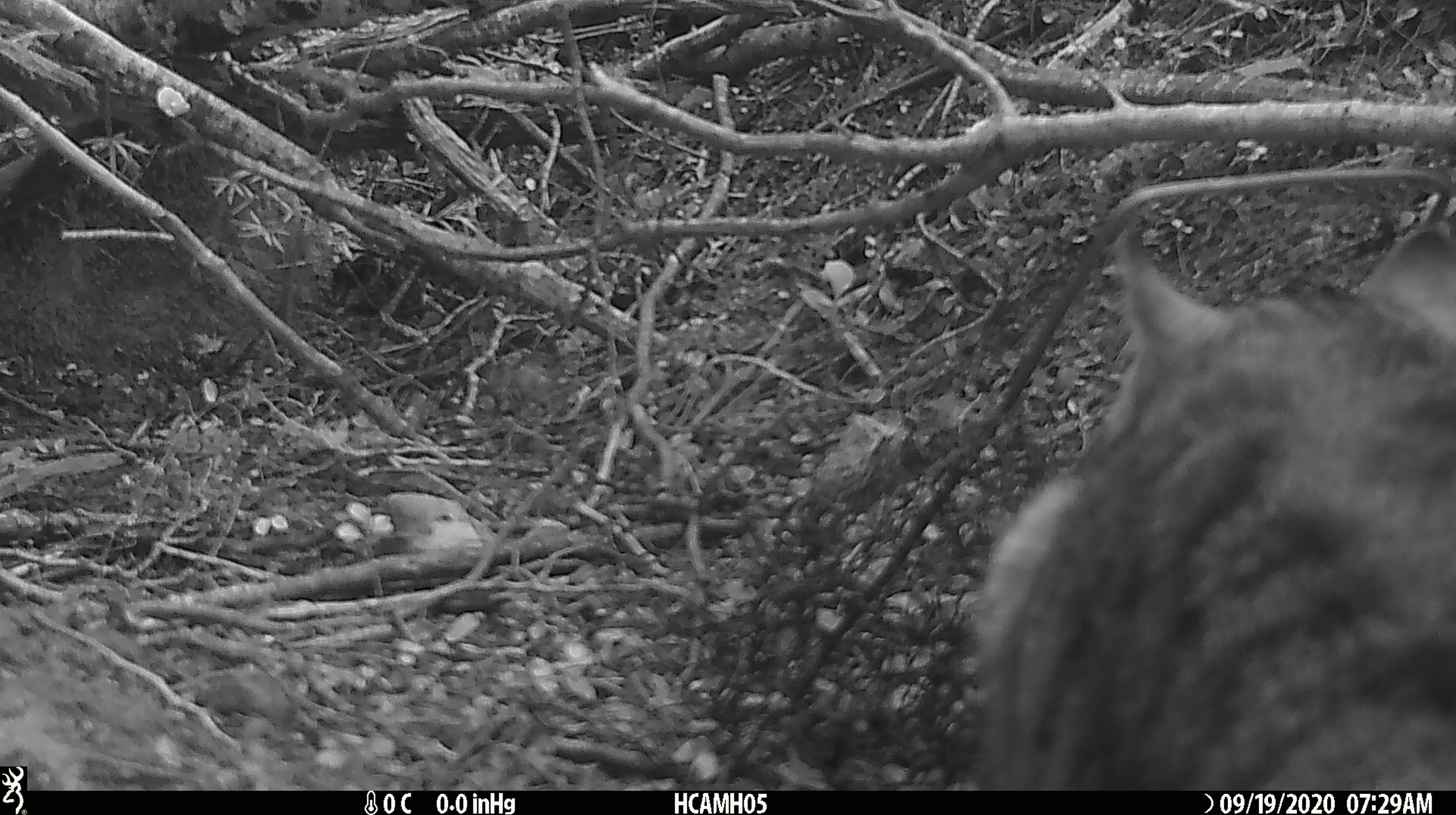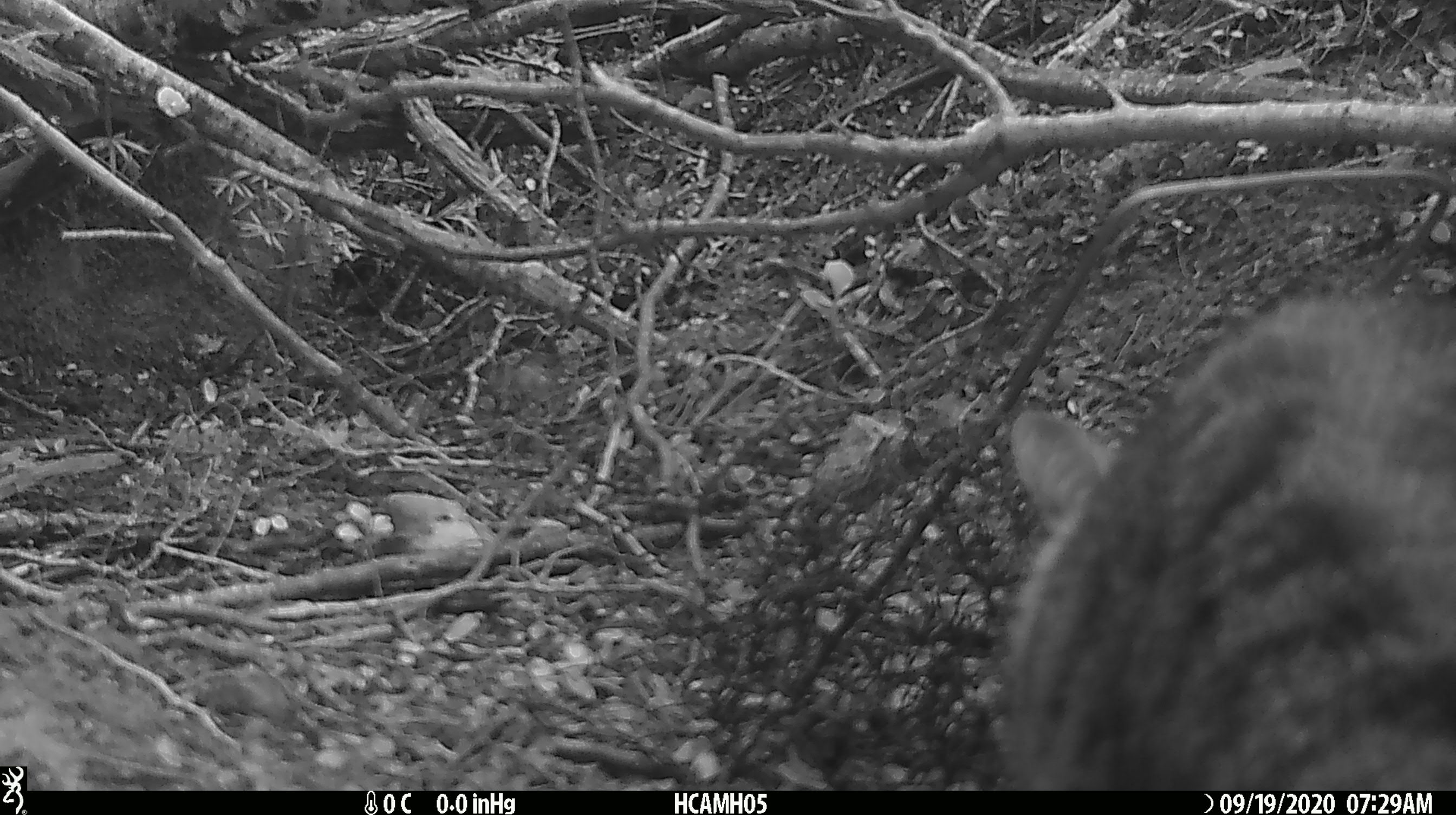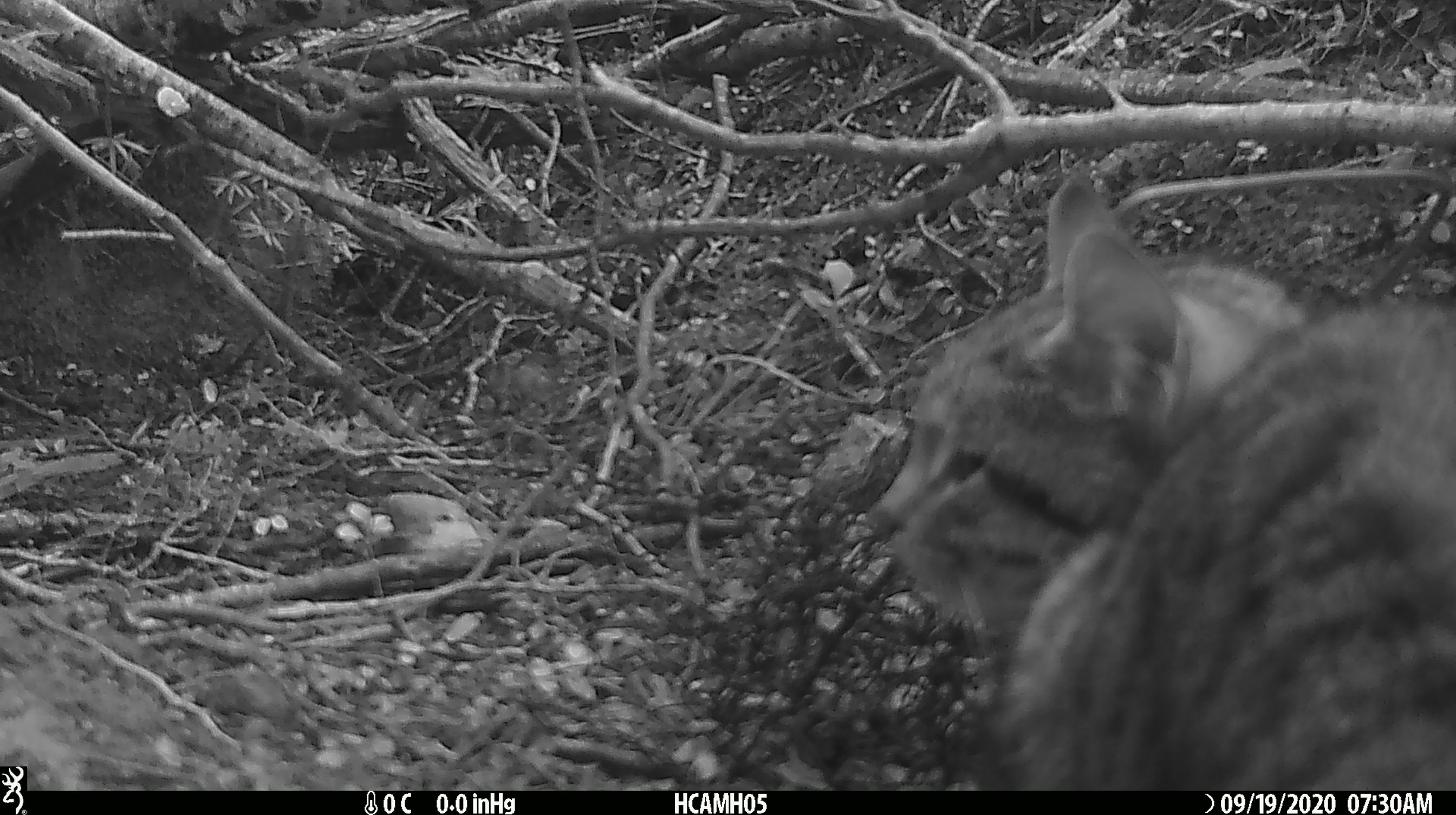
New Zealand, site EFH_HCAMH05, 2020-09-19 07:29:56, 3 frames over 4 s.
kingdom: Animalia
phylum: Chordata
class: Mammalia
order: Carnivora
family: Felidae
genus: Felis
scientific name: Felis catus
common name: domestic cat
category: cat